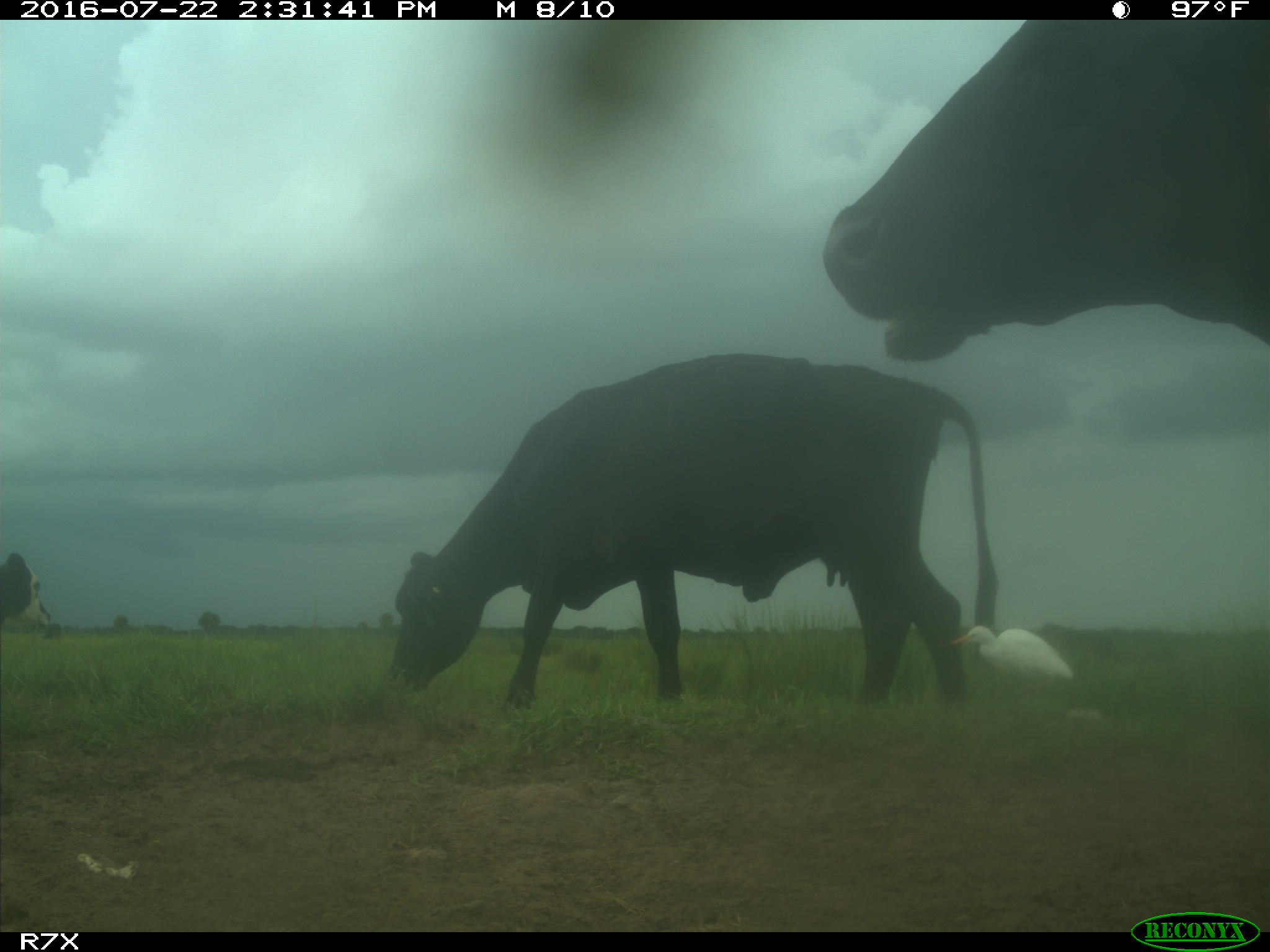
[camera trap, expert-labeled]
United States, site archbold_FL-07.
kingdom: Animalia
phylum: Chordata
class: Mammalia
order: Artiodactyla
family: Bovidae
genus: Bos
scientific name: Bos taurus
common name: domestic cow